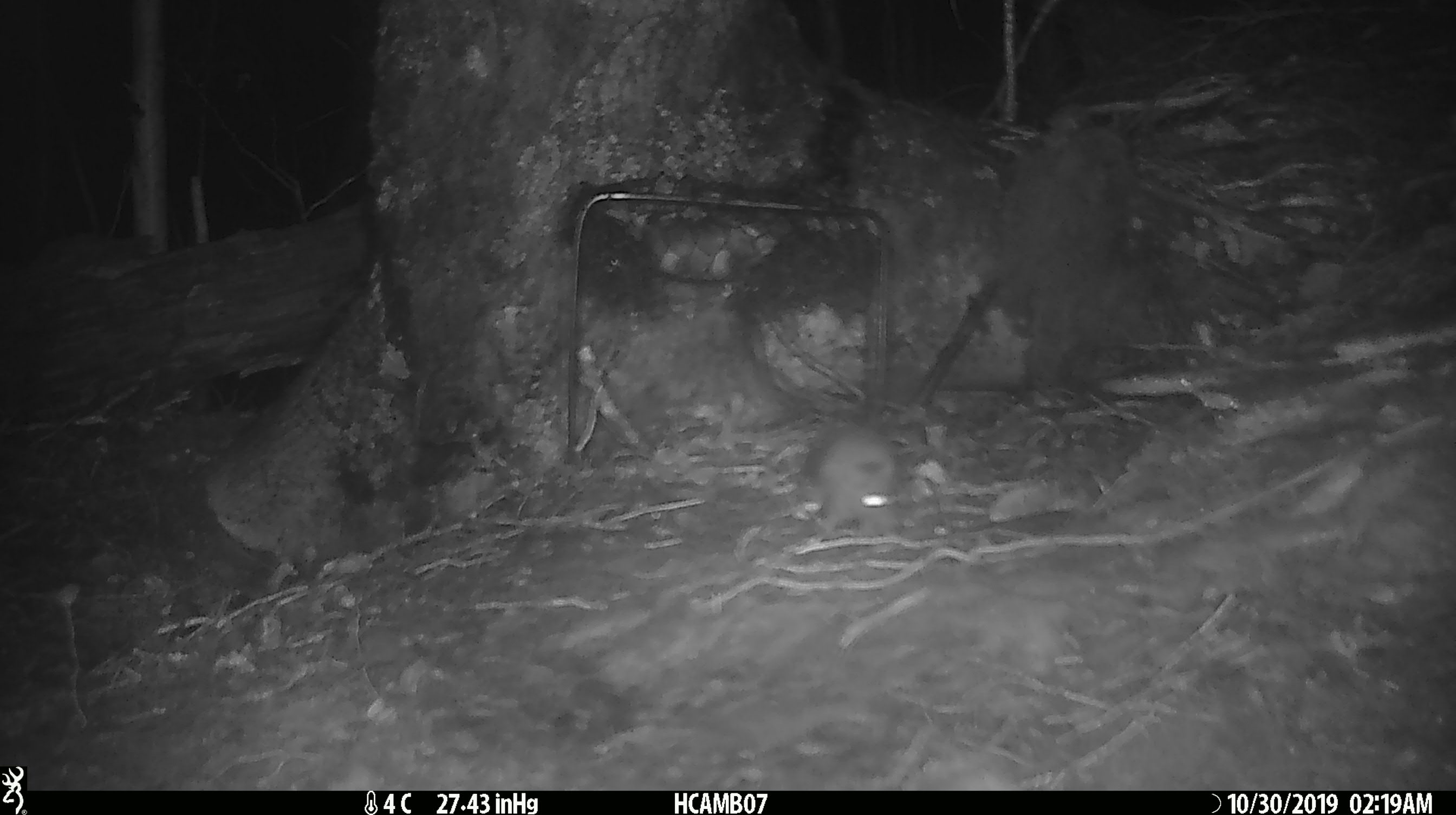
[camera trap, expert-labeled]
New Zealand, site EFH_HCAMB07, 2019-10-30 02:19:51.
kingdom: Animalia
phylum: Chordata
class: Mammalia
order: Rodentia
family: Muridae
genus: Mus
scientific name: Mus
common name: mouse